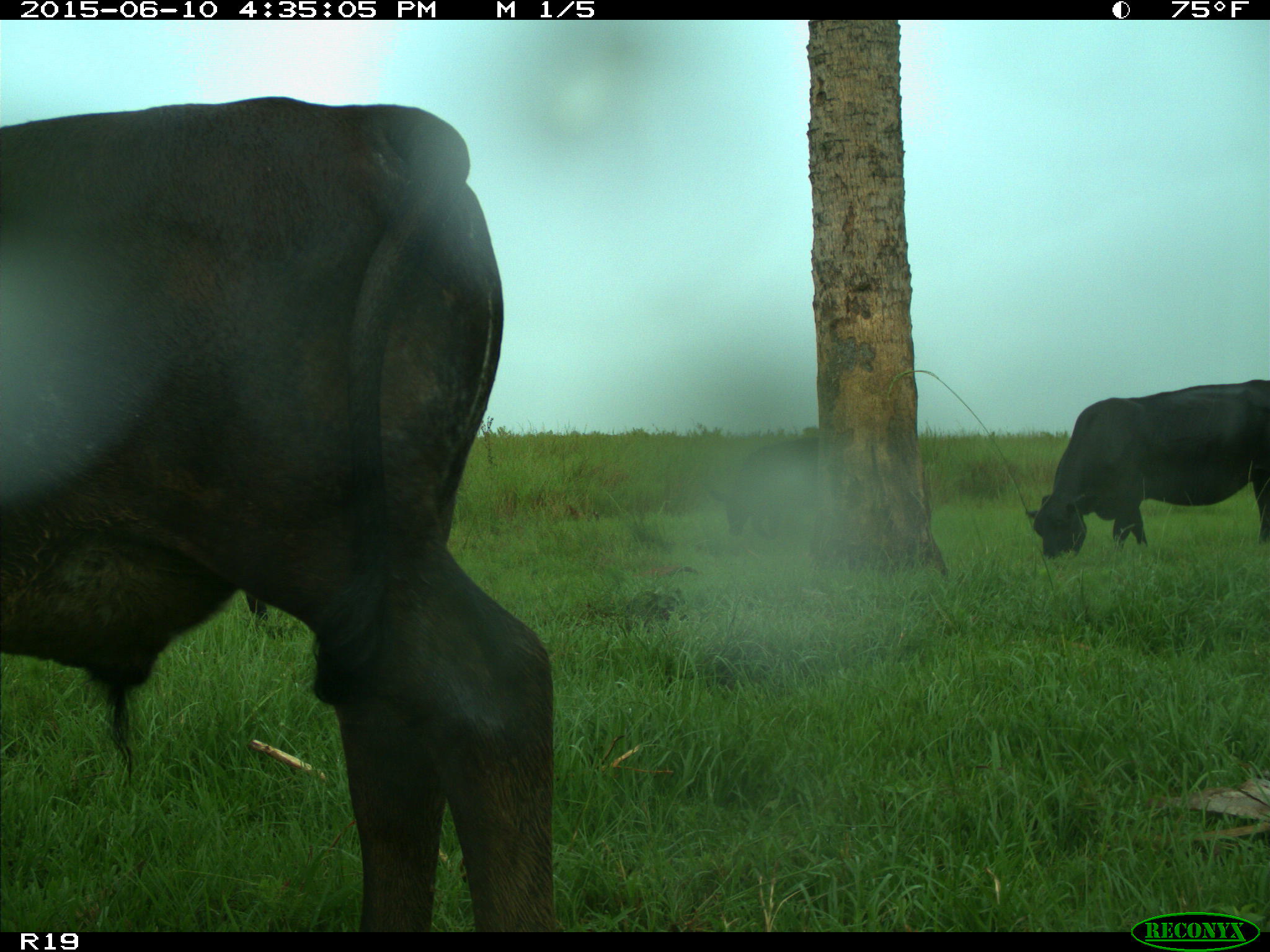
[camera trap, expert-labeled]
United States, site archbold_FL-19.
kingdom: Animalia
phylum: Chordata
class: Mammalia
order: Artiodactyla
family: Bovidae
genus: Bos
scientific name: Bos taurus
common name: domestic cow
Bos taurus (domestic cow).